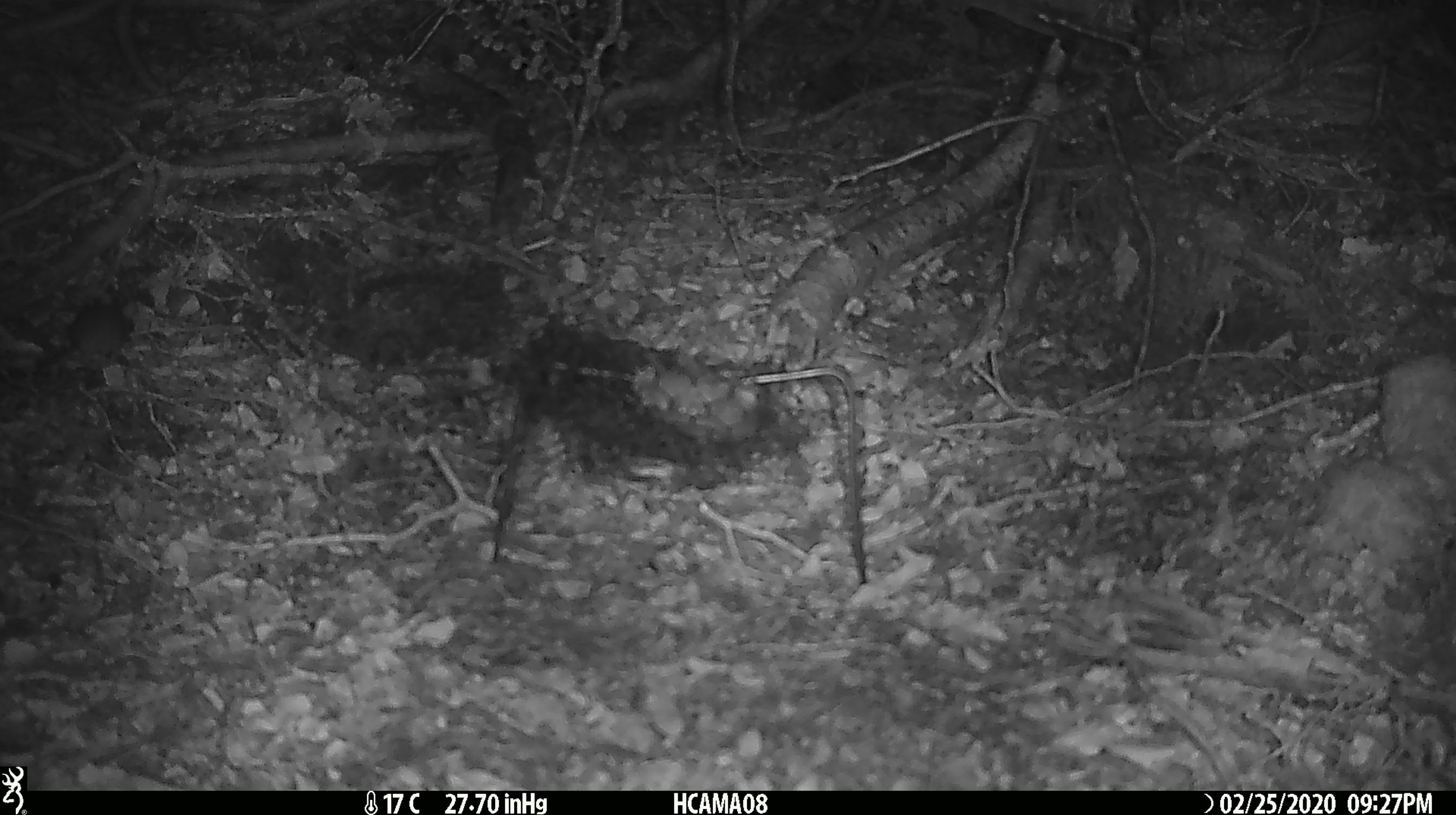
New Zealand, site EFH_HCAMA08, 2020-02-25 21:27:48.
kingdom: Animalia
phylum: Chordata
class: Mammalia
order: Rodentia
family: Muridae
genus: Mus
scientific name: Mus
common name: mouse